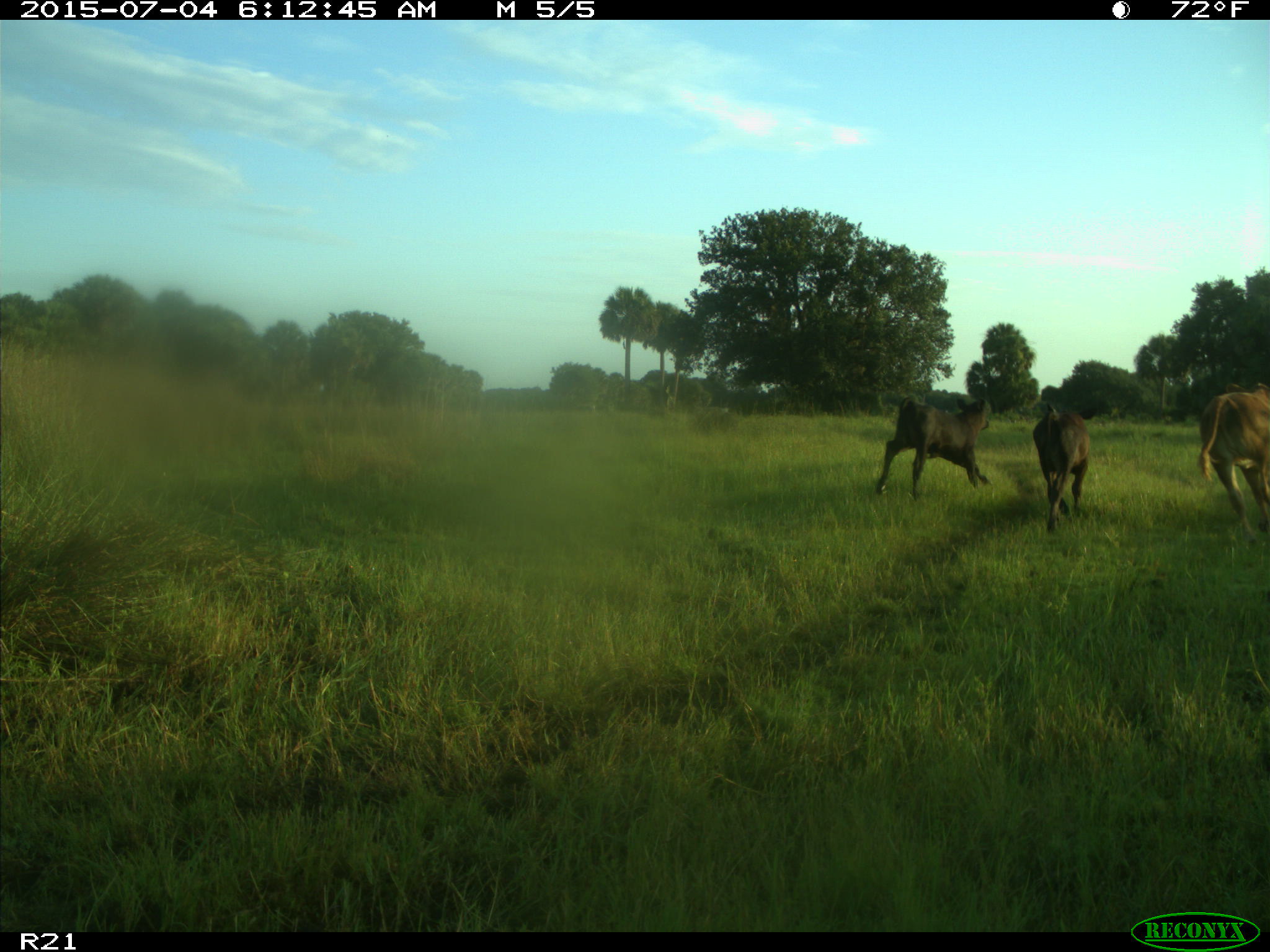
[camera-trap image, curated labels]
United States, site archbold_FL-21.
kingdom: Animalia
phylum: Chordata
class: Mammalia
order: Artiodactyla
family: Bovidae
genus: Bos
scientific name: Bos taurus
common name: domestic cow